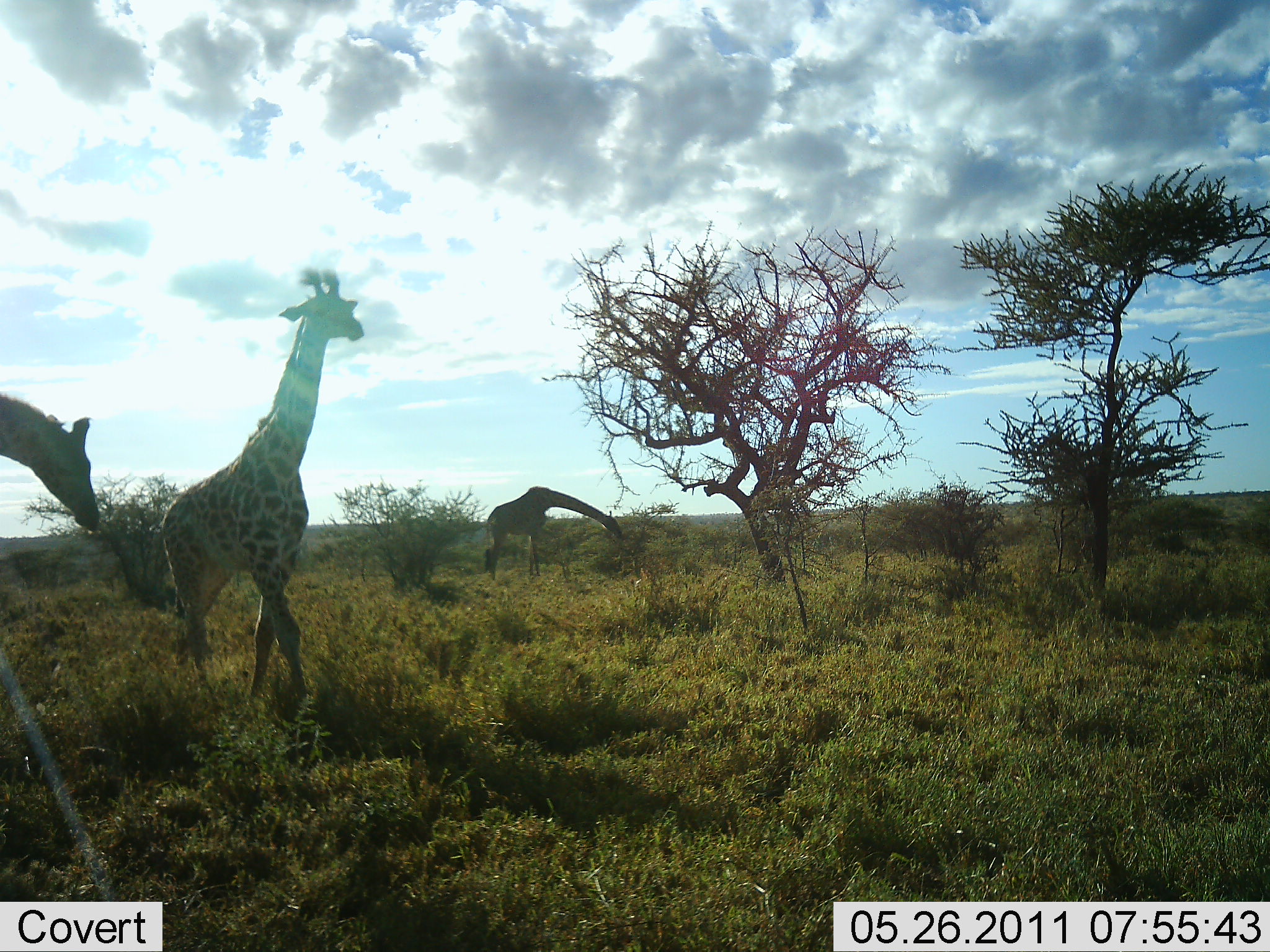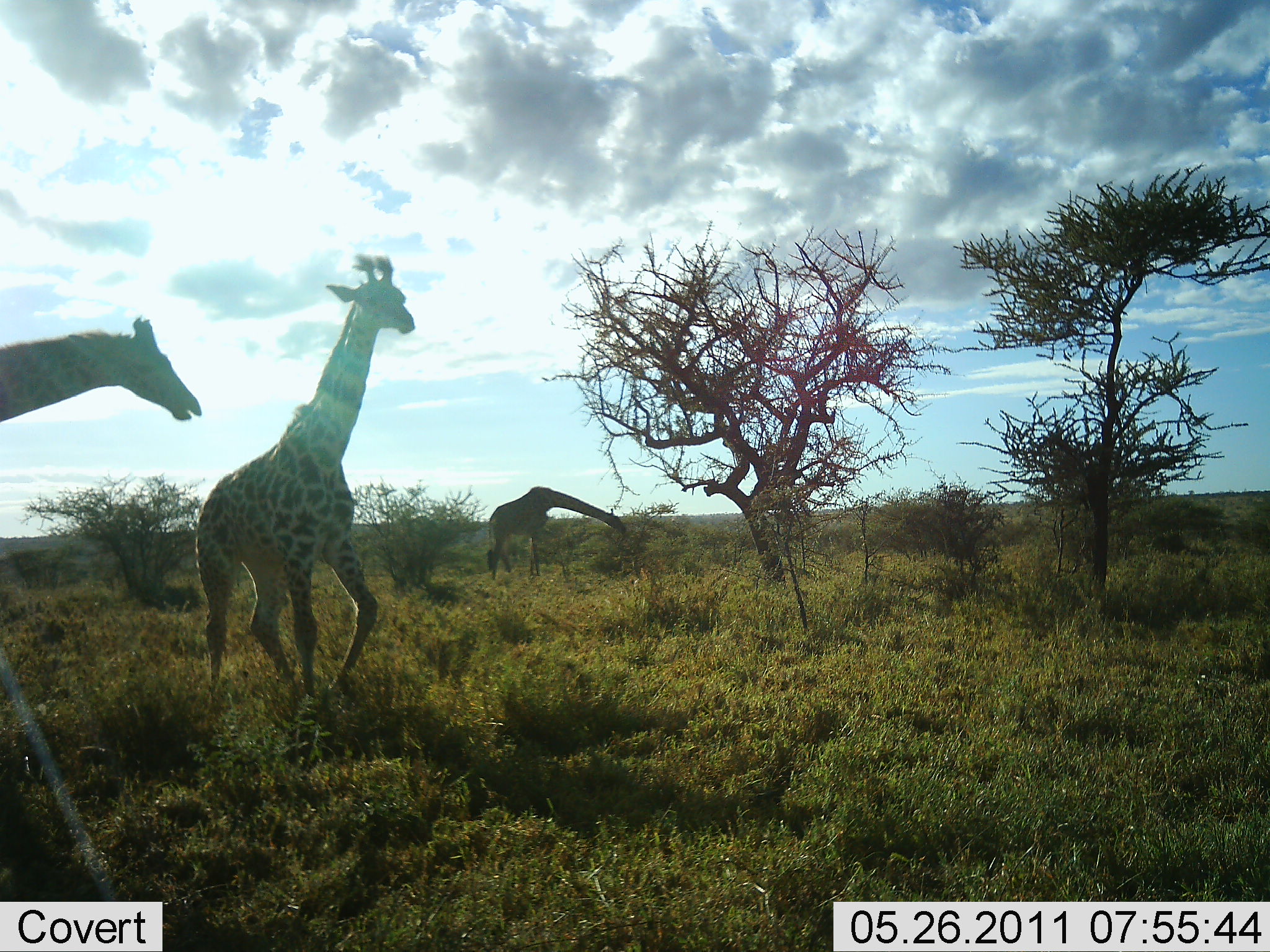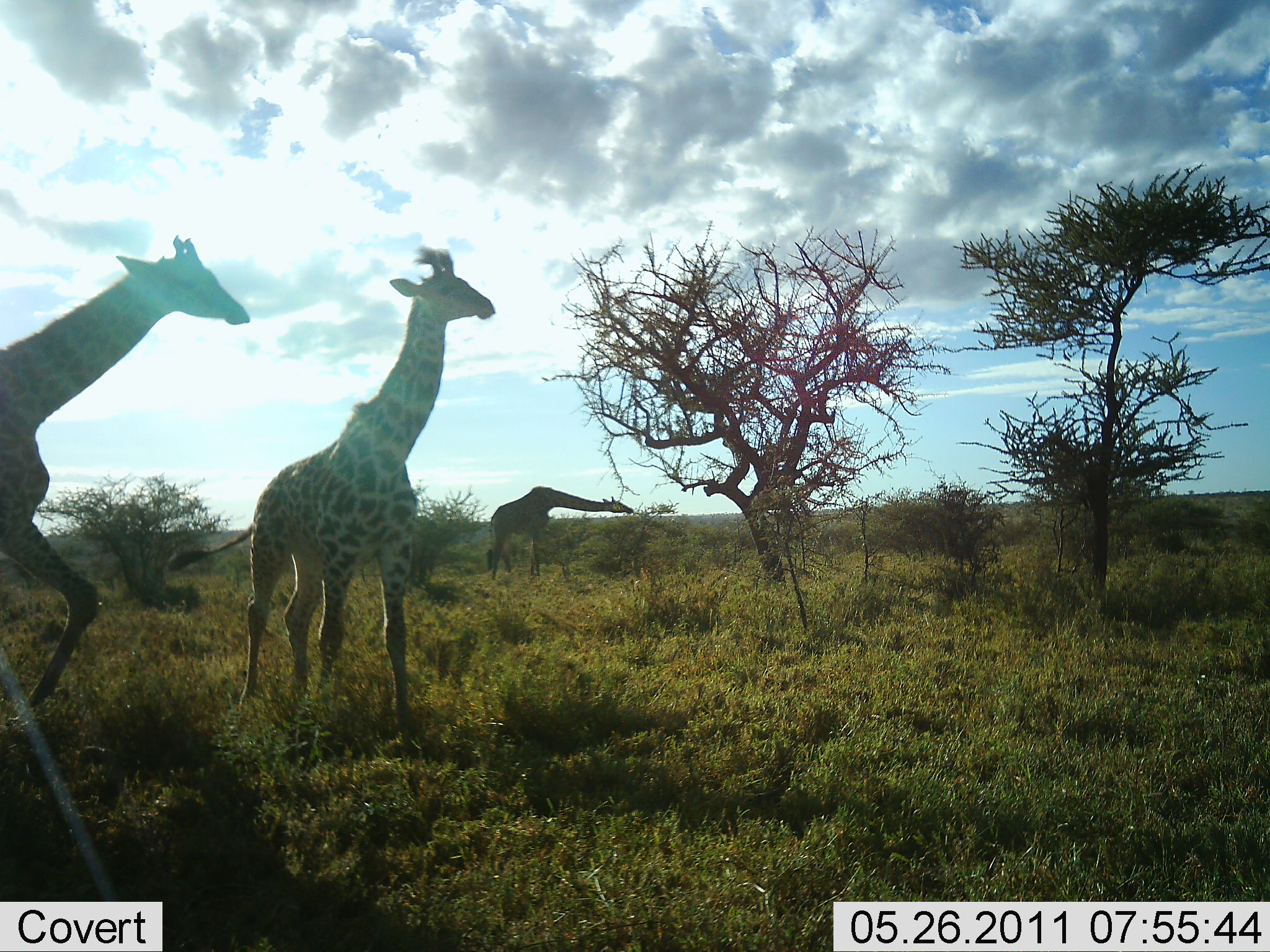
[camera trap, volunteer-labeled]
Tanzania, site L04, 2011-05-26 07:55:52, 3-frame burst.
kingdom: Animalia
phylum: Chordata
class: Mammalia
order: Artiodactyla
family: Giraffidae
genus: Giraffa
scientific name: Giraffa camelopardalis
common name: giraffe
Giraffe (Giraffa camelopardalis), count 3. Behavior (volunteer vote fractions): standing 25%, resting 0%, moving 58%, interacting 8%. Young present (vote fraction): 0%. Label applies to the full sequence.